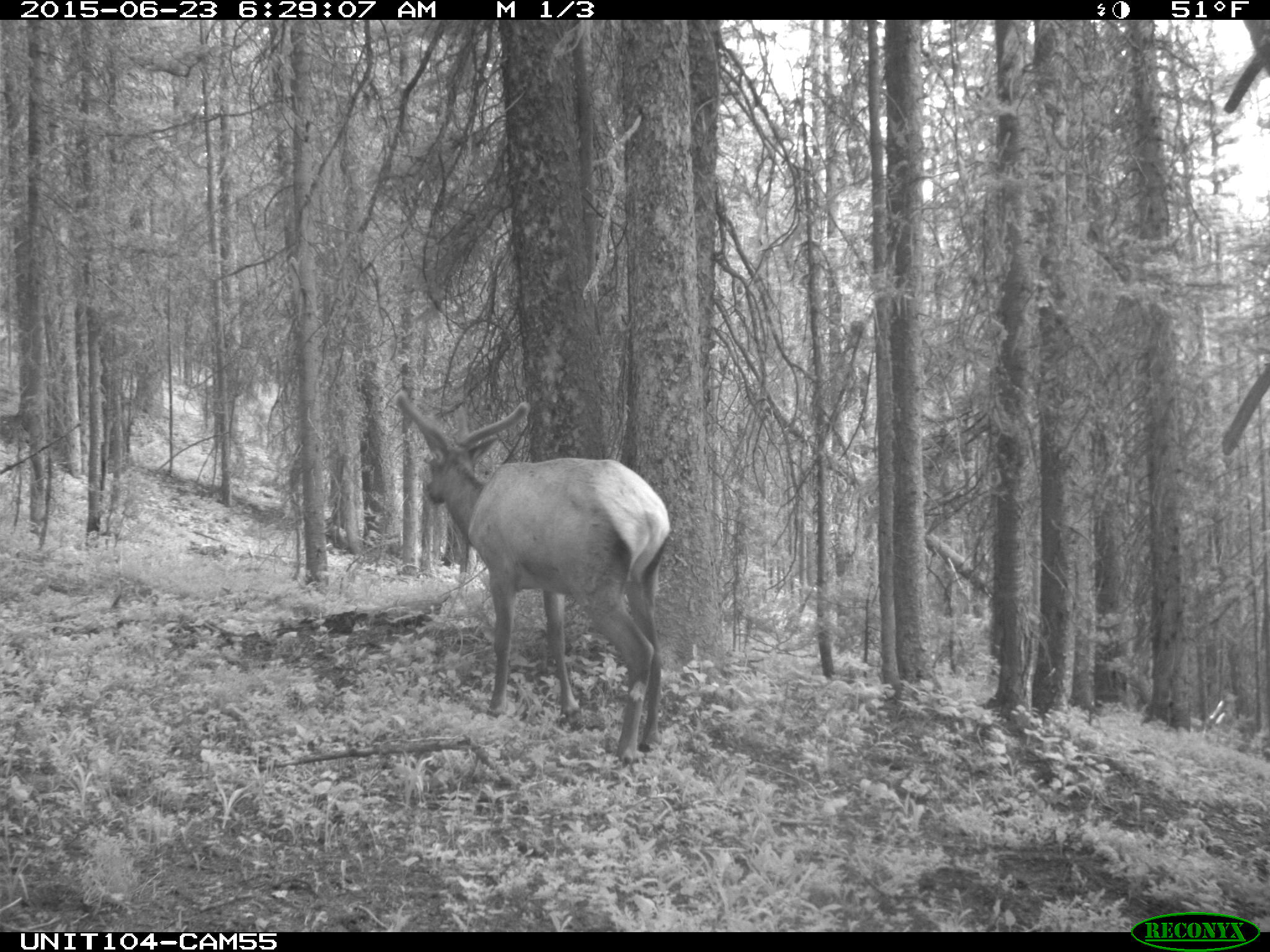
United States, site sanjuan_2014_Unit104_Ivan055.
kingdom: Animalia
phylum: Chordata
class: Mammalia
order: Artiodactyla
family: Cervidae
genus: Cervus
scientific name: Cervus elaphus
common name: red deer